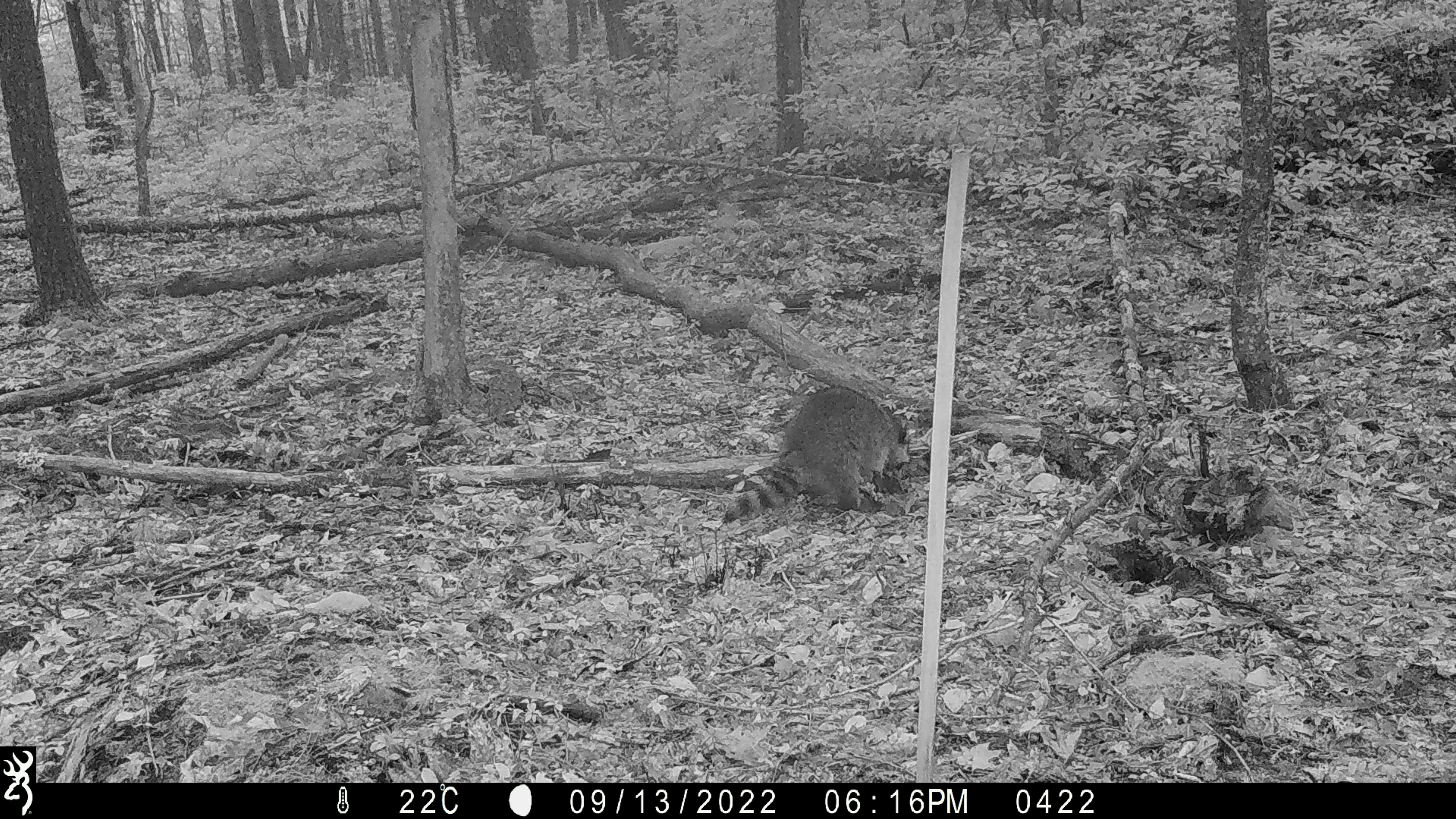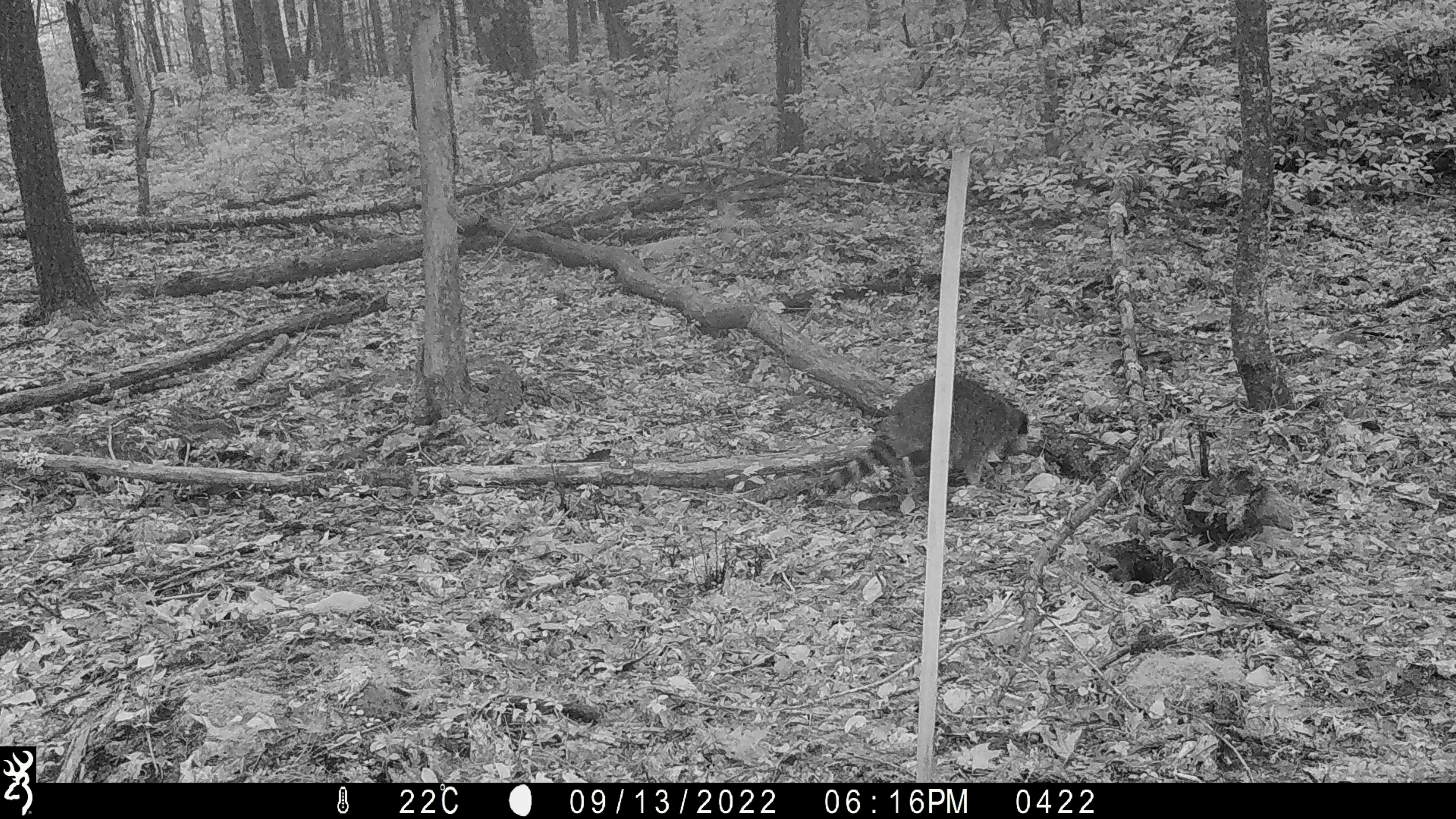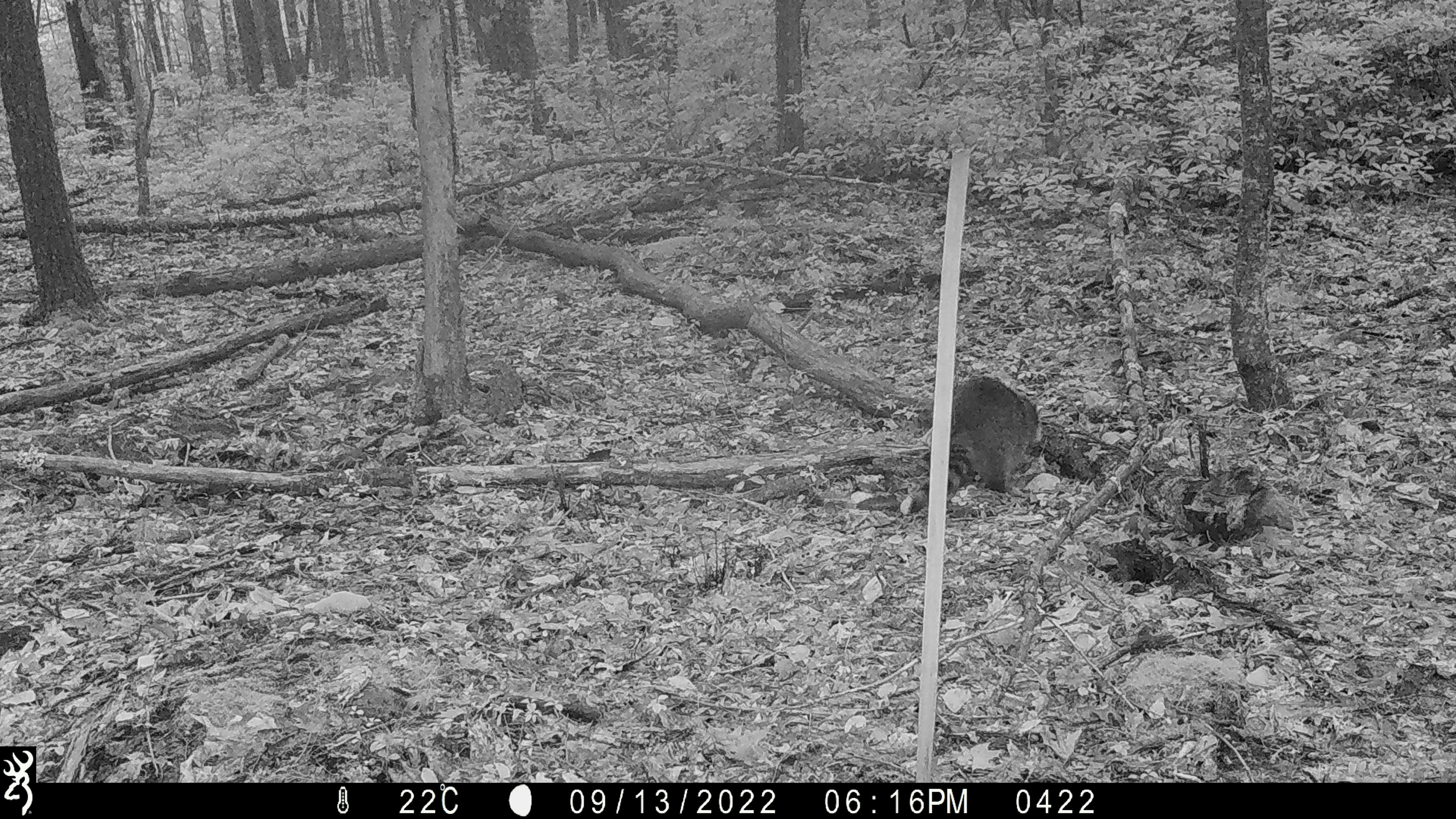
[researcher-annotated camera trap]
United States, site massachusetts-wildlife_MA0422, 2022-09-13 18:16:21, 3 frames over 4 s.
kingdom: Animalia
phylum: Chordata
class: Mammalia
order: Carnivora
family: Procyonidae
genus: Procyon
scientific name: Procyon lotor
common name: raccoon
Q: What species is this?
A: Raccoon (Procyon lotor).